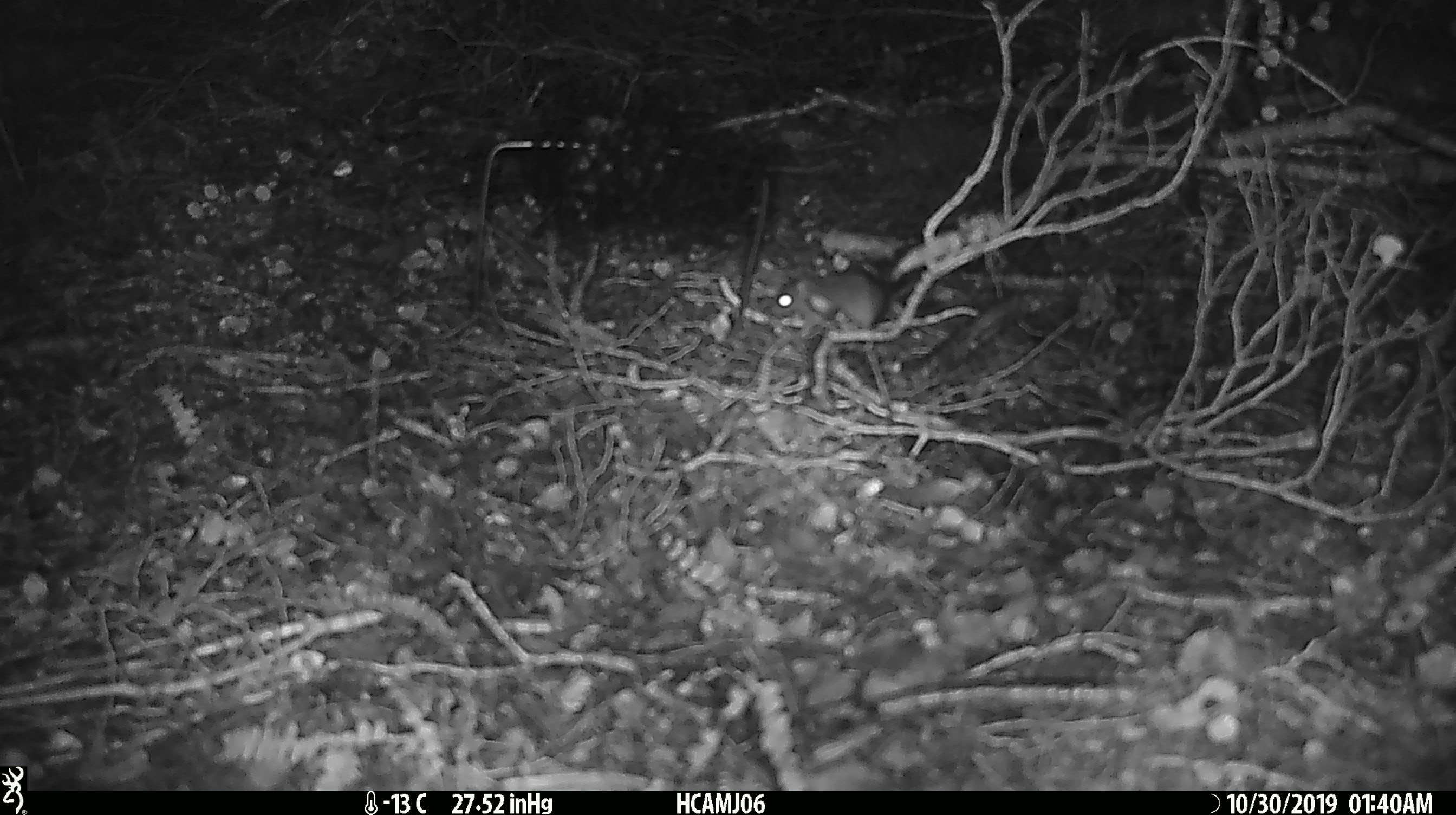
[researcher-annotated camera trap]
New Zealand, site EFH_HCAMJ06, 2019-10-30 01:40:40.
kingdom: Animalia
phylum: Chordata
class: Mammalia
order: Rodentia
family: Muridae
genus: Mus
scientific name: Mus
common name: mouse